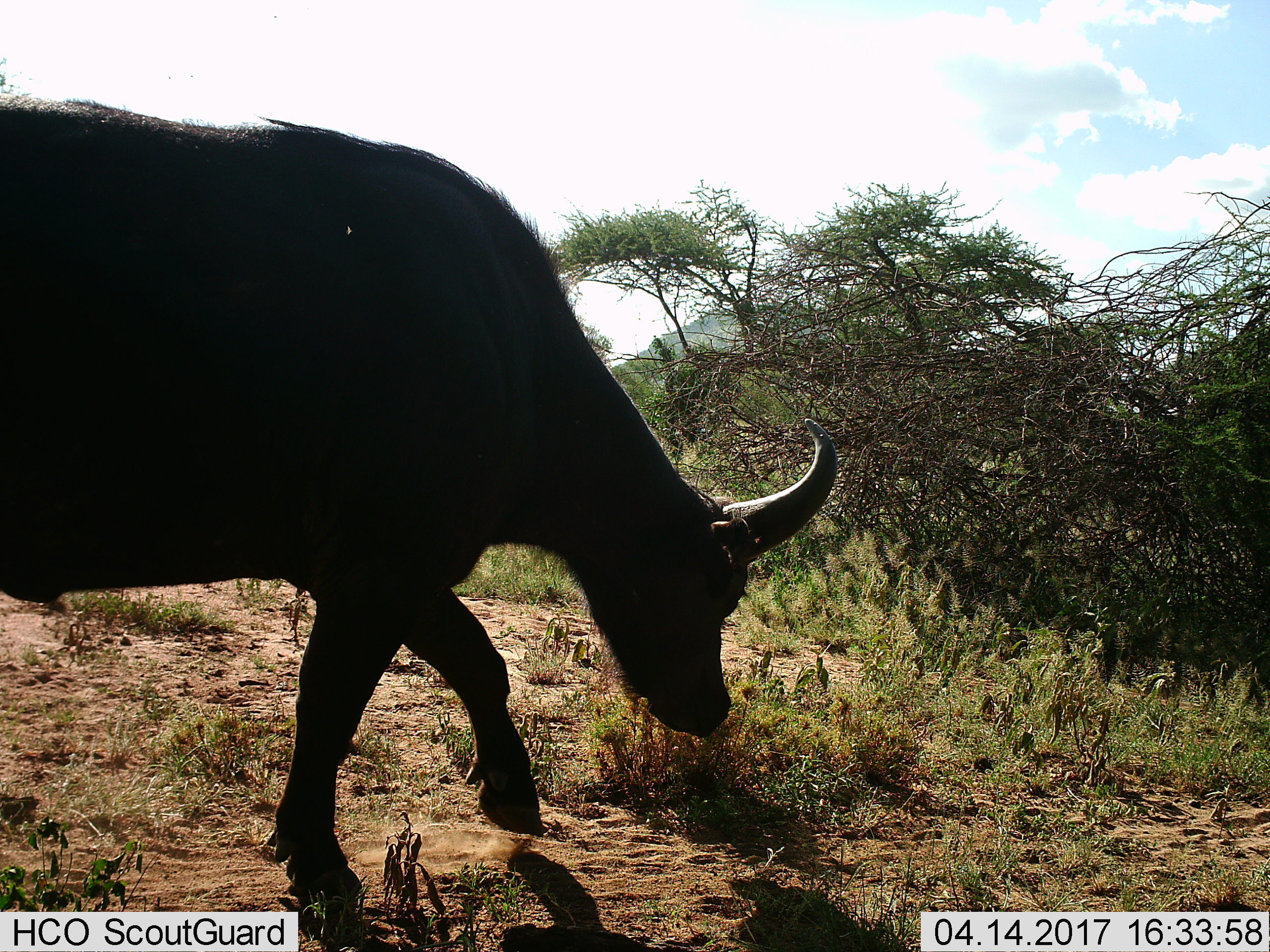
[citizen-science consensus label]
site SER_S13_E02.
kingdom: Animalia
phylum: Chordata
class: Mammalia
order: Artiodactyla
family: Bovidae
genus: Syncerus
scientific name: Syncerus caffer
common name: african buffalo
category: buffalo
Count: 1.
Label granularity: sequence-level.